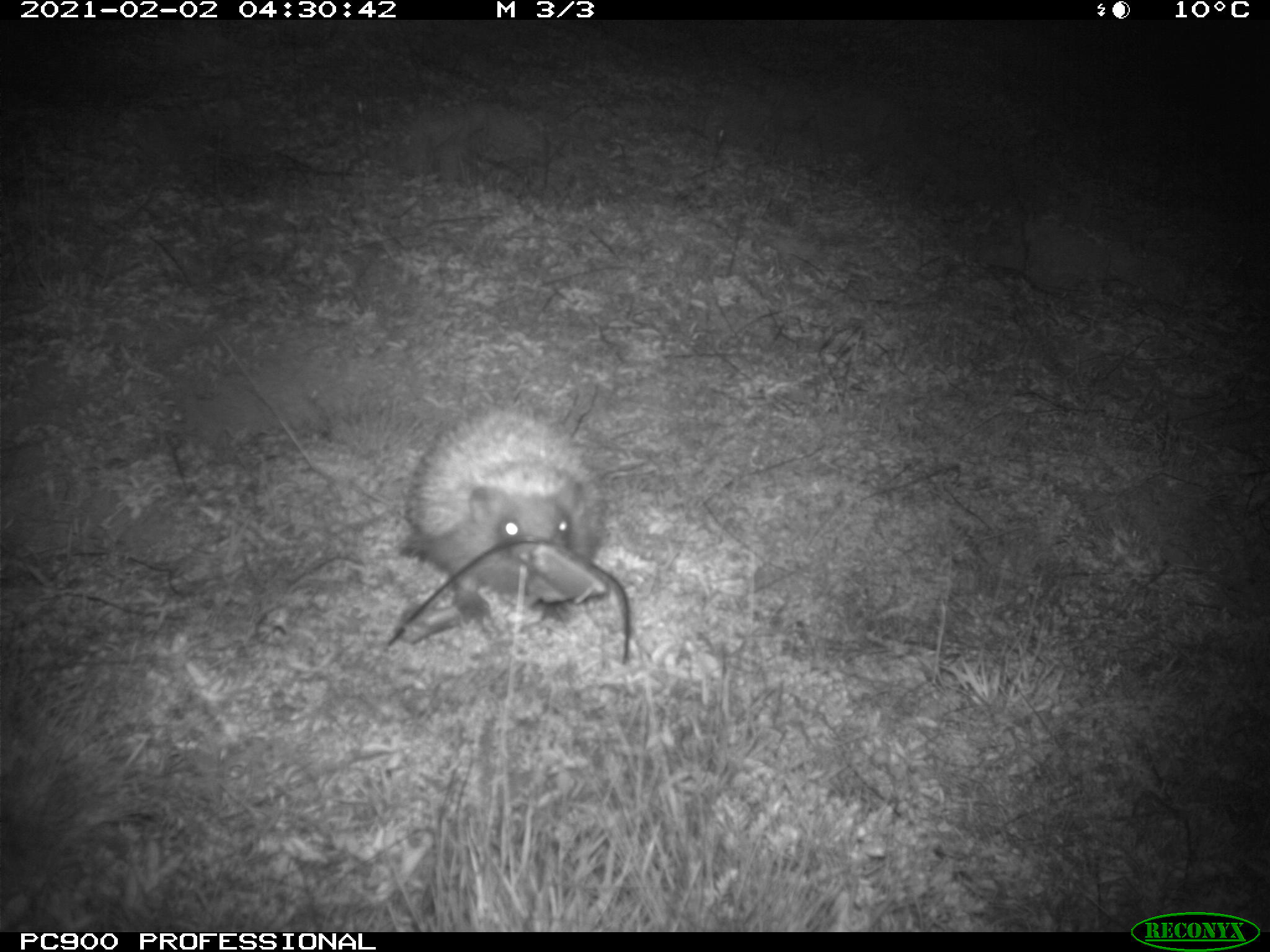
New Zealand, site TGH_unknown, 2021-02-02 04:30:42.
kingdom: Animalia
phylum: Chordata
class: Mammalia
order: Eulipotyphla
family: Erinaceidae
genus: Erinaceus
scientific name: Erinaceus europaeus europaeus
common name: european hedgehog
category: hedgehog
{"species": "hedgehog (european hedgehog) (Erinaceus europaeus europaeus)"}